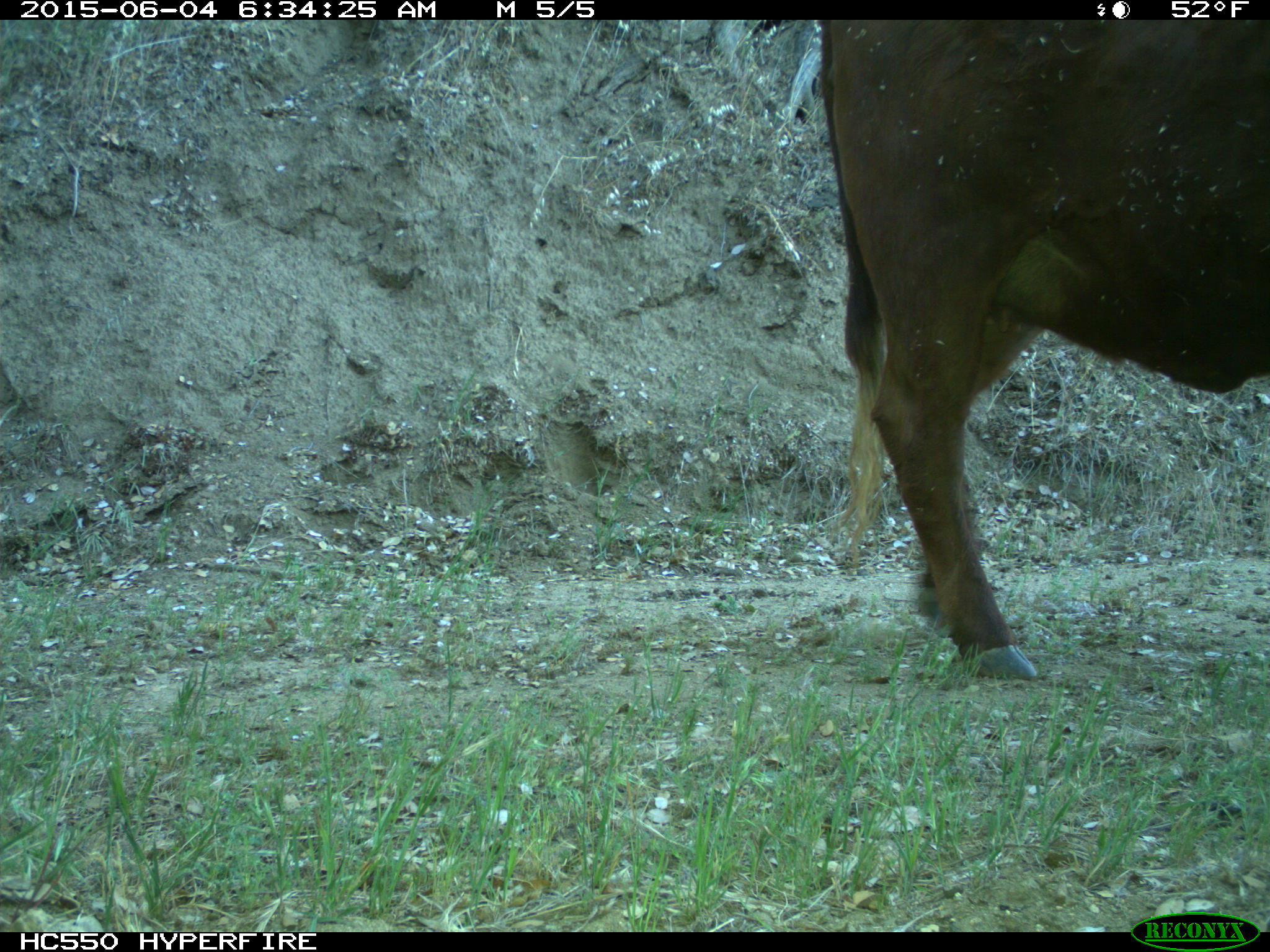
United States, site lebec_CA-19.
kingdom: Animalia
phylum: Chordata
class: Mammalia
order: Artiodactyla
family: Bovidae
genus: Bos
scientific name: Bos taurus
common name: domestic cow